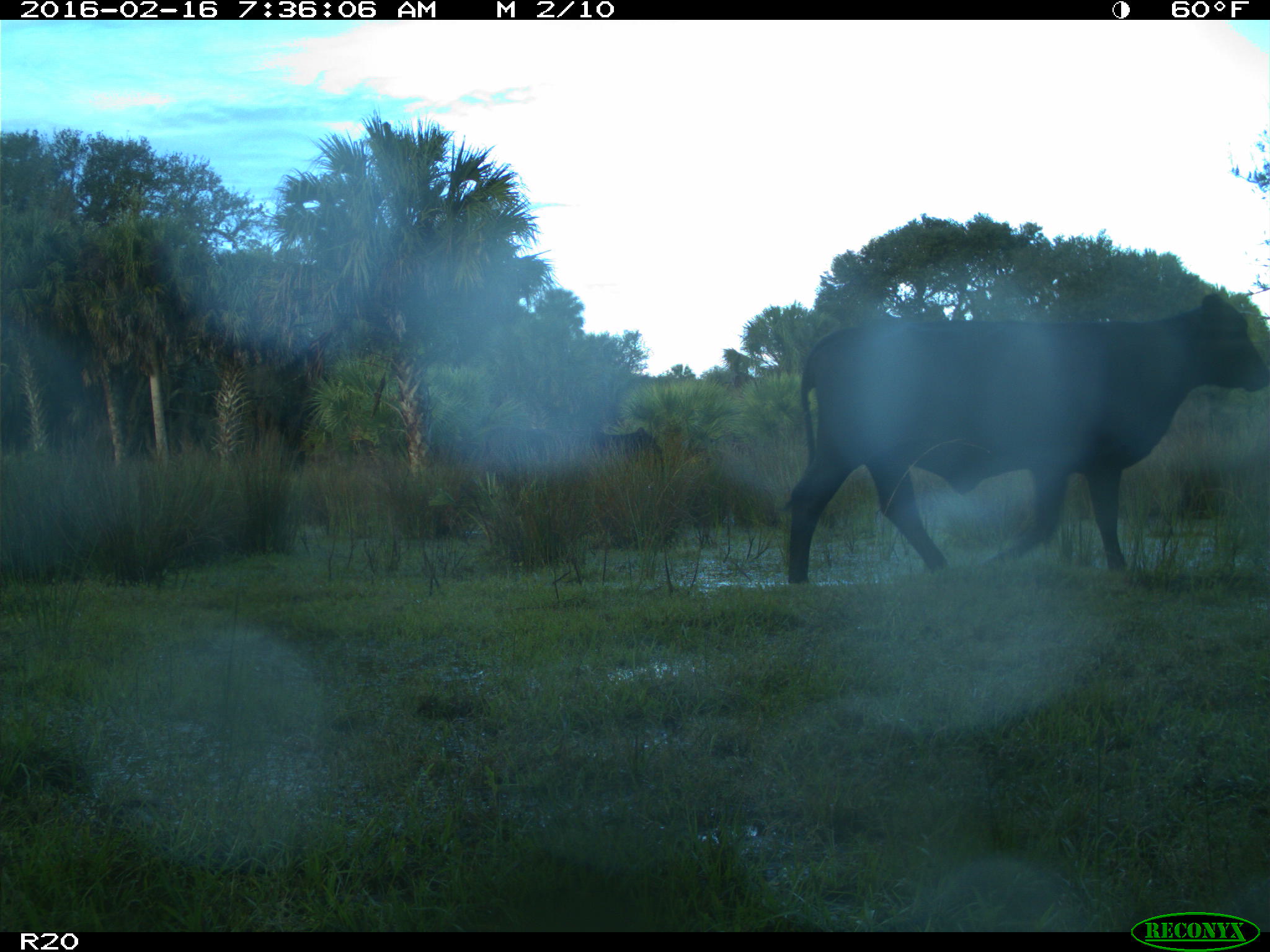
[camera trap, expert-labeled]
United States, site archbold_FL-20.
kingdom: Animalia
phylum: Chordata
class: Mammalia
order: Artiodactyla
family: Bovidae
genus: Bos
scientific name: Bos taurus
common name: domestic cow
Bos taurus (domestic cow).